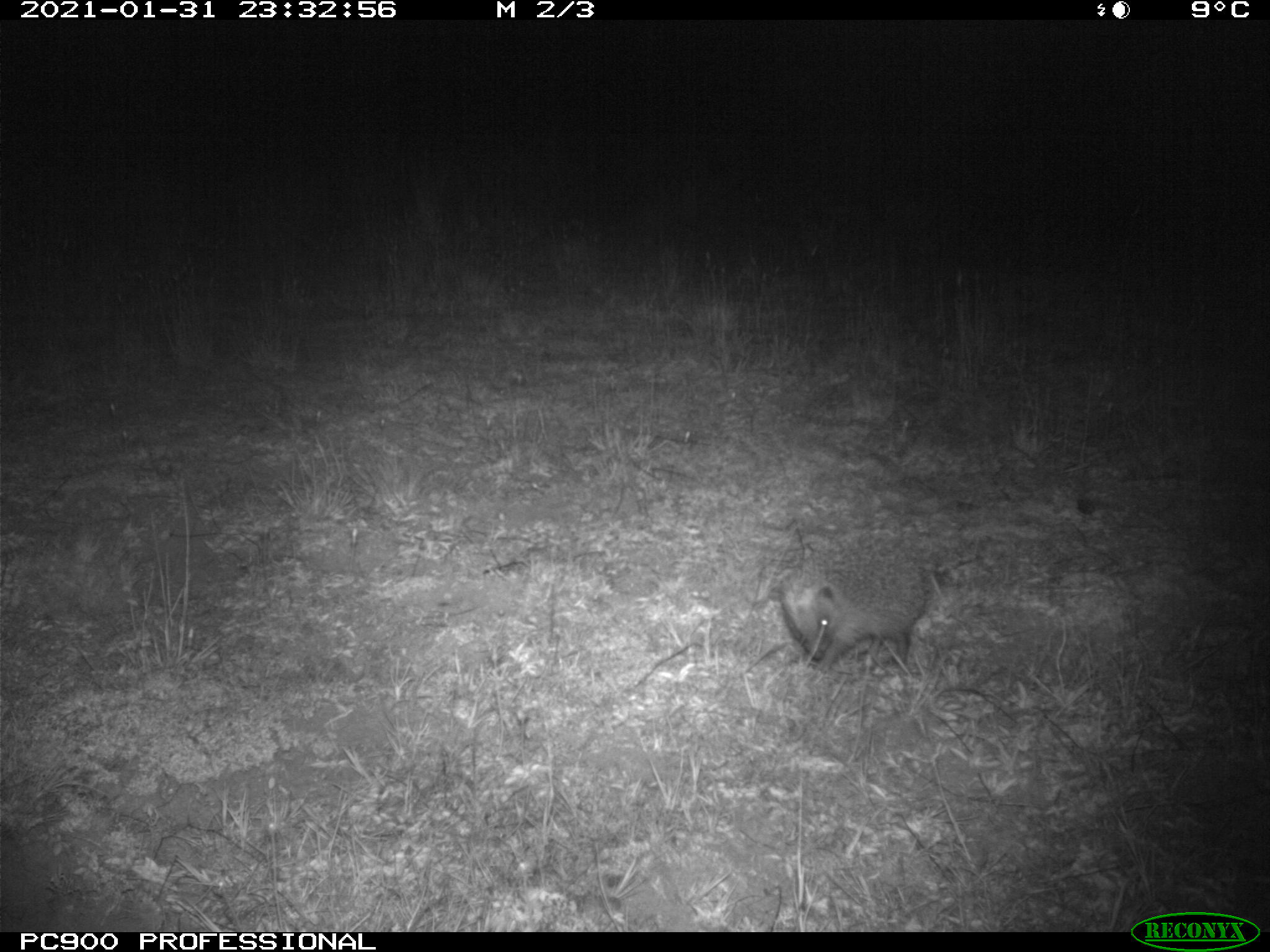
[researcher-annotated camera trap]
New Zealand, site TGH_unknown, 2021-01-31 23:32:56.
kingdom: Animalia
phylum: Chordata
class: Mammalia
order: Eulipotyphla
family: Erinaceidae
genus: Erinaceus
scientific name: Erinaceus europaeus europaeus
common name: european hedgehog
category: hedgehog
Hedgehog (european hedgehog) (Erinaceus europaeus europaeus).